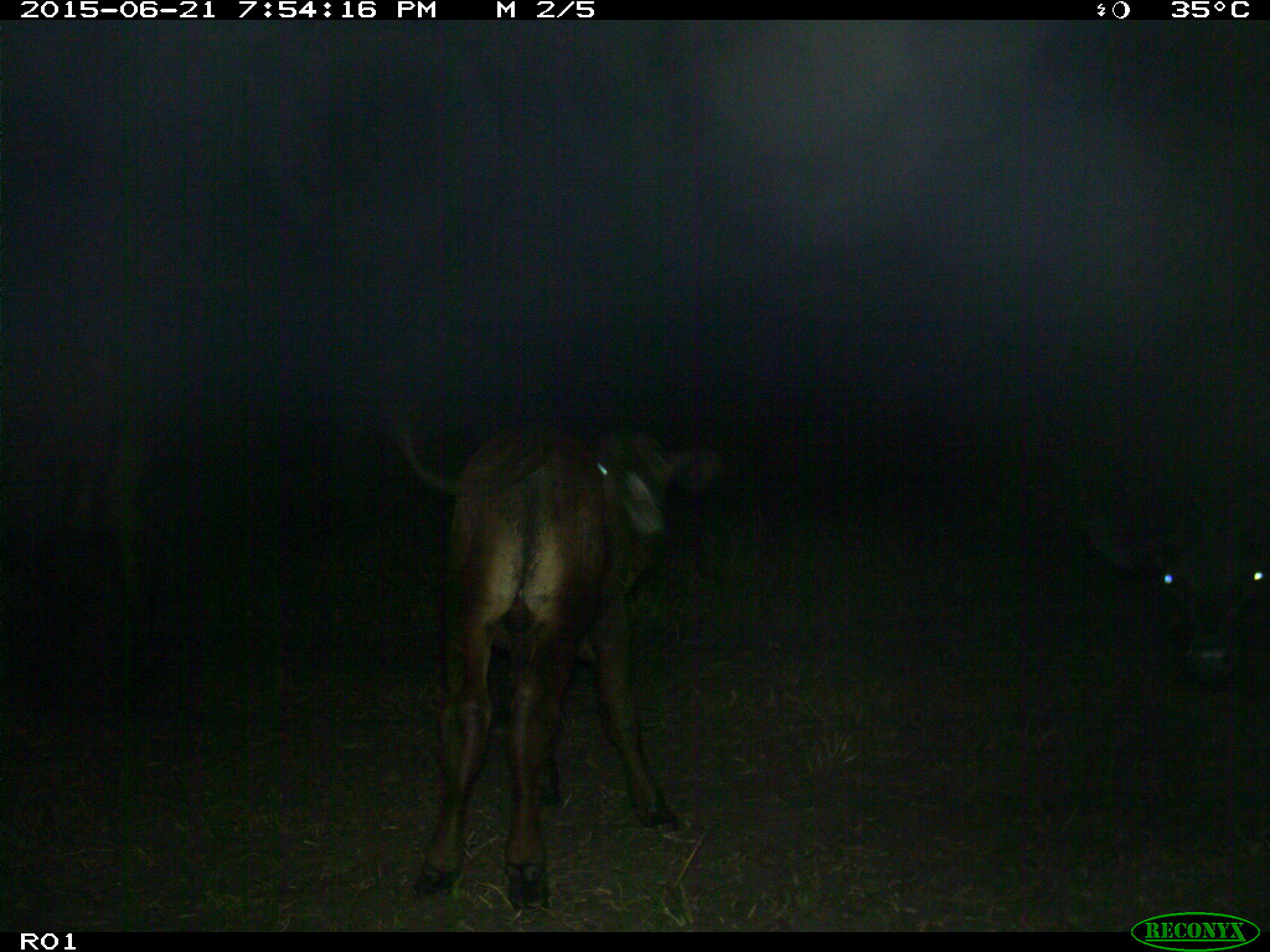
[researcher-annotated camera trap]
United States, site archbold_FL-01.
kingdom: Animalia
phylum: Chordata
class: Mammalia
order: Artiodactyla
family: Bovidae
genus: Bos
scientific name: Bos taurus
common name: domestic cow